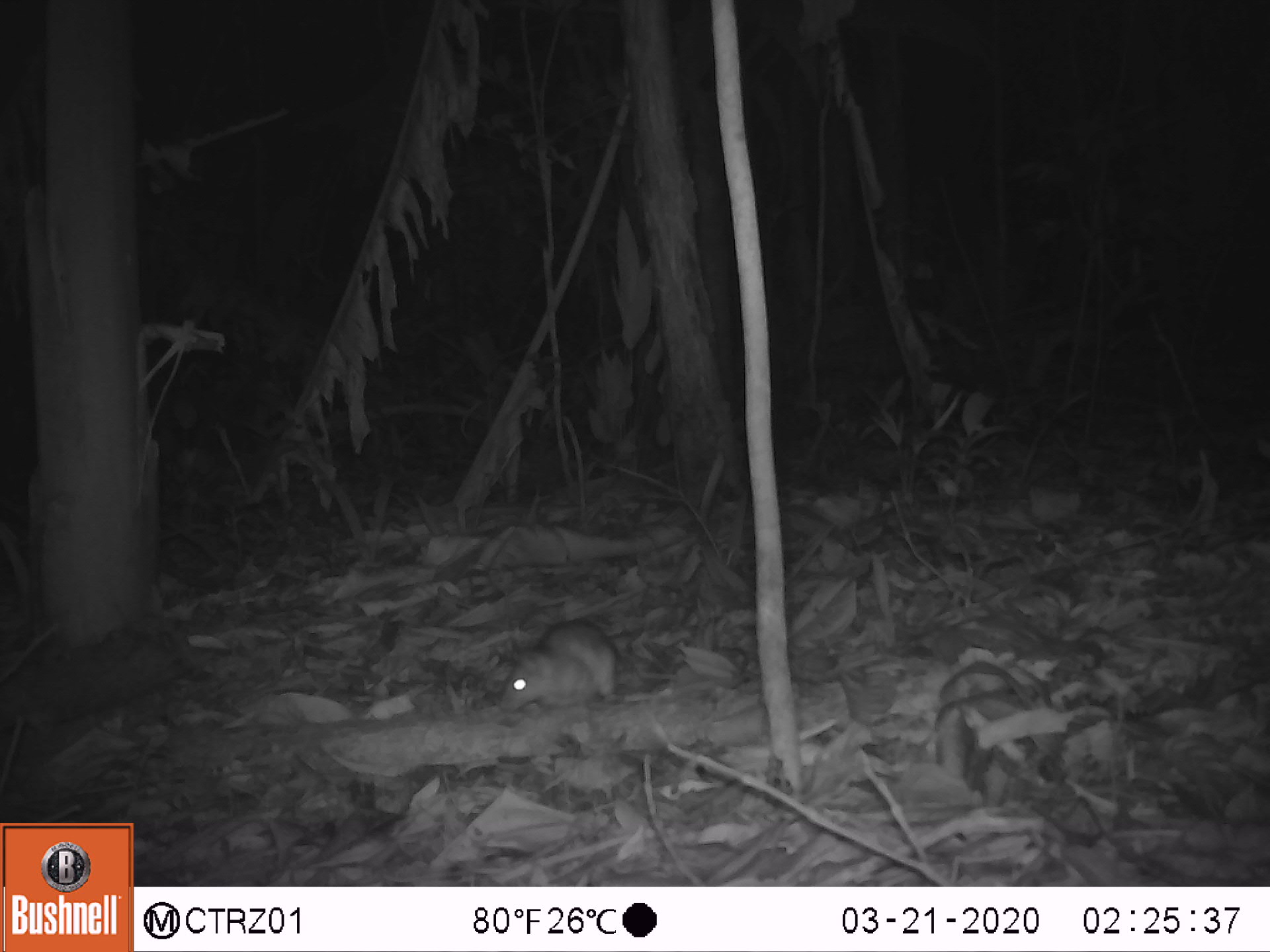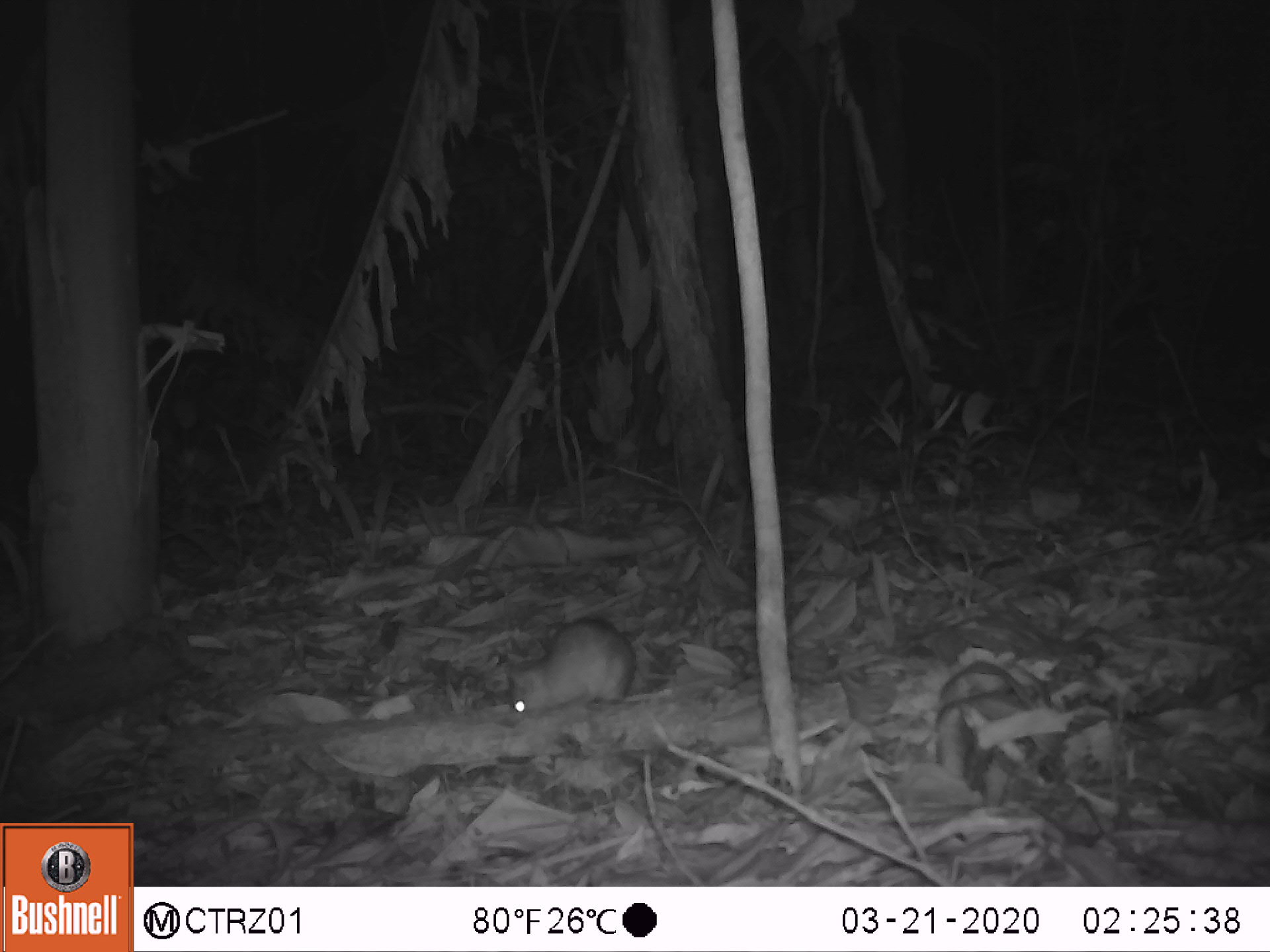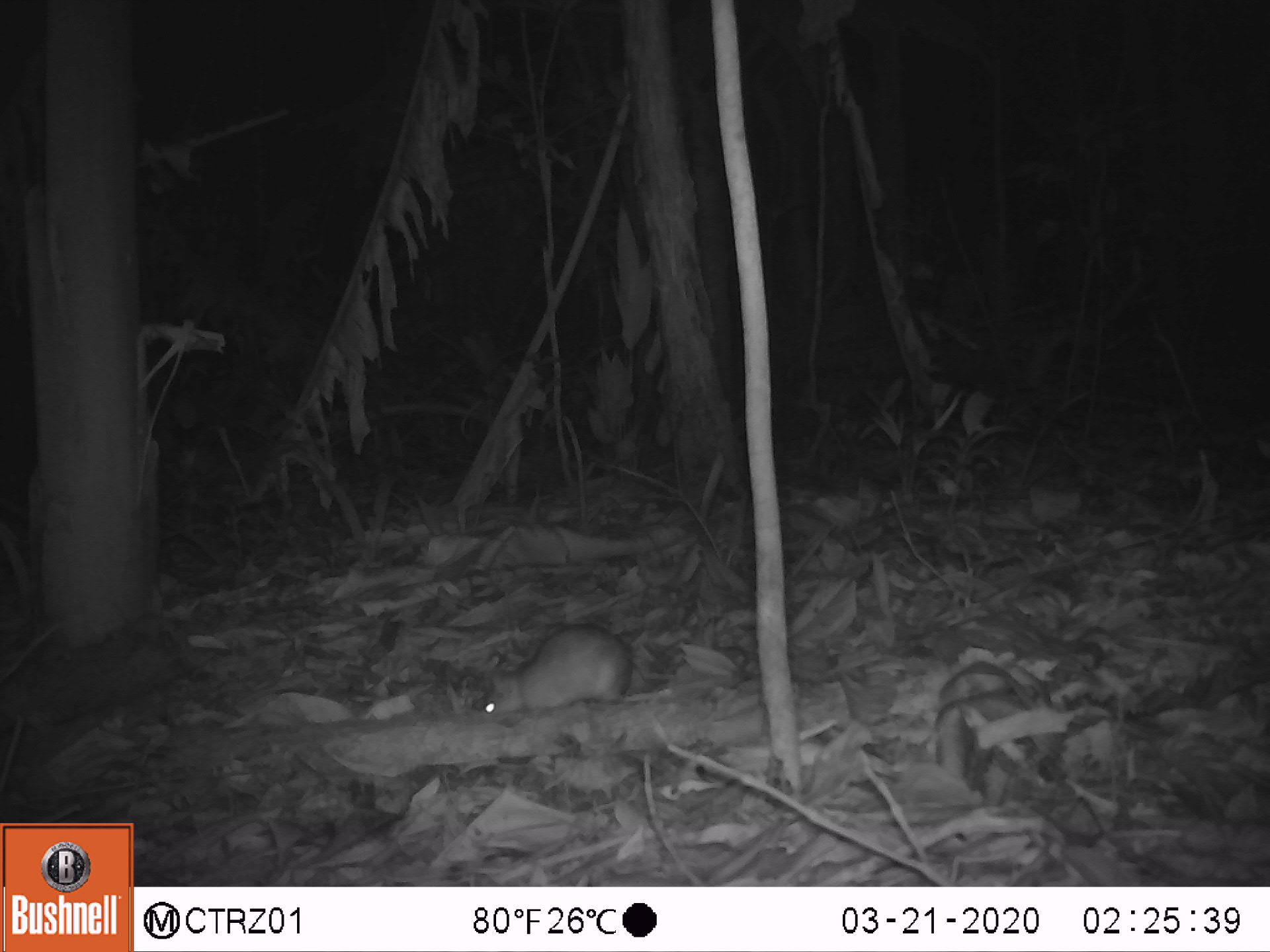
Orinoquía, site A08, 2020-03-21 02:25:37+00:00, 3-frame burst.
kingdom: Animalia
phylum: Chordata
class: Mammalia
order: Rodentia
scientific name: Rodentia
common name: rodent